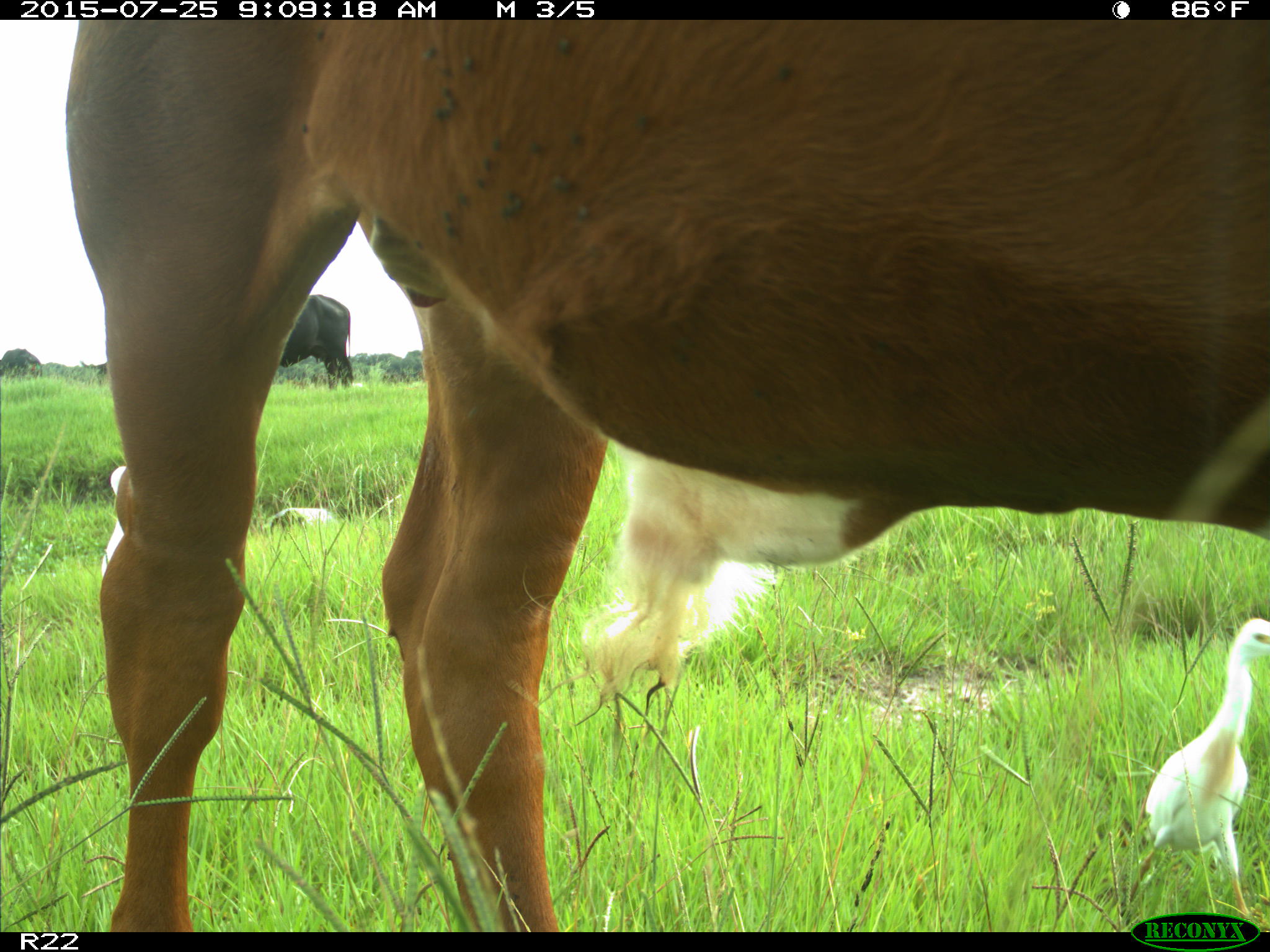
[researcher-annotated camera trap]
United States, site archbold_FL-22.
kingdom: Animalia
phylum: Chordata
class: Mammalia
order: Artiodactyla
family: Bovidae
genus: Bos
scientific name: Bos taurus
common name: domestic cow